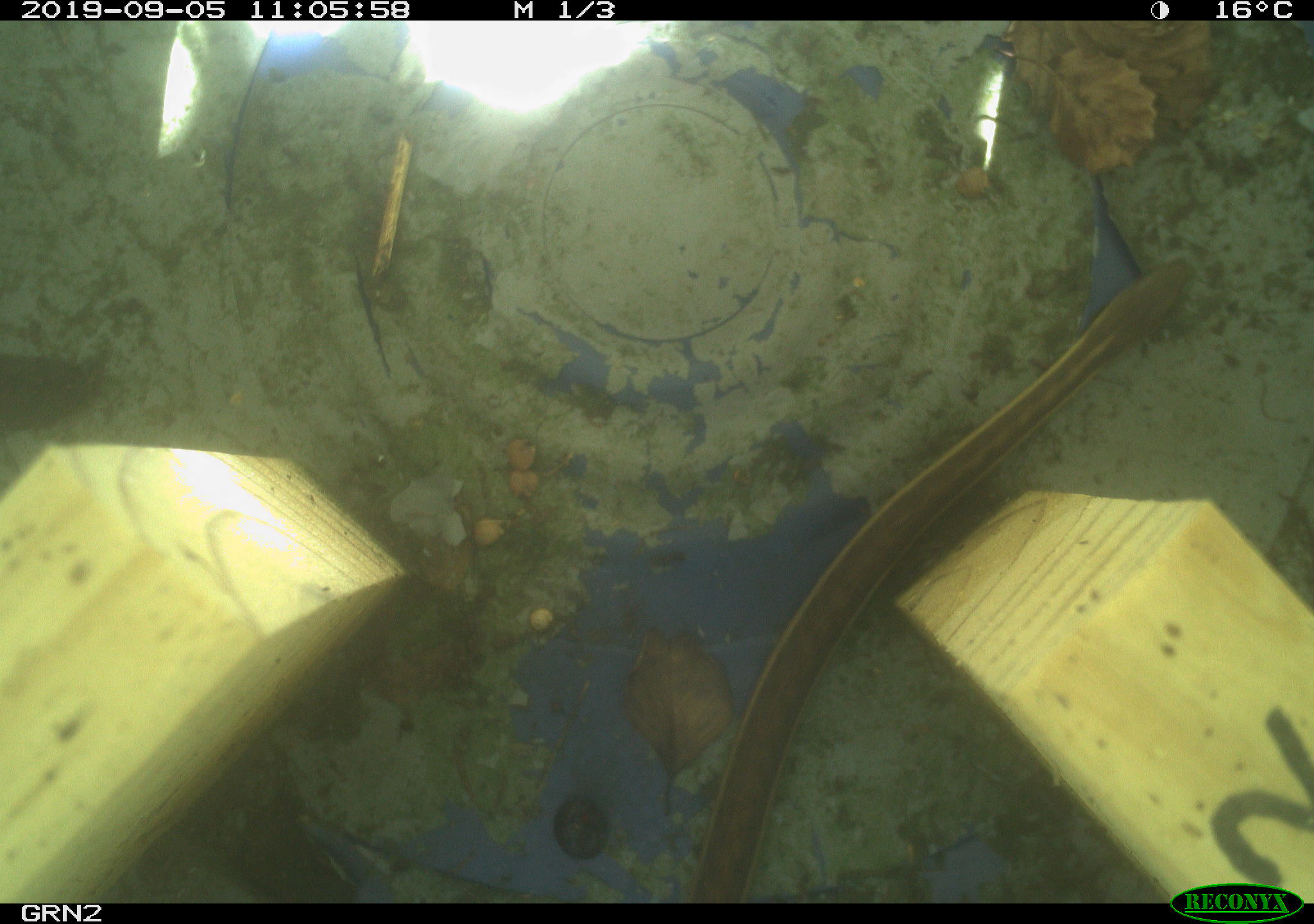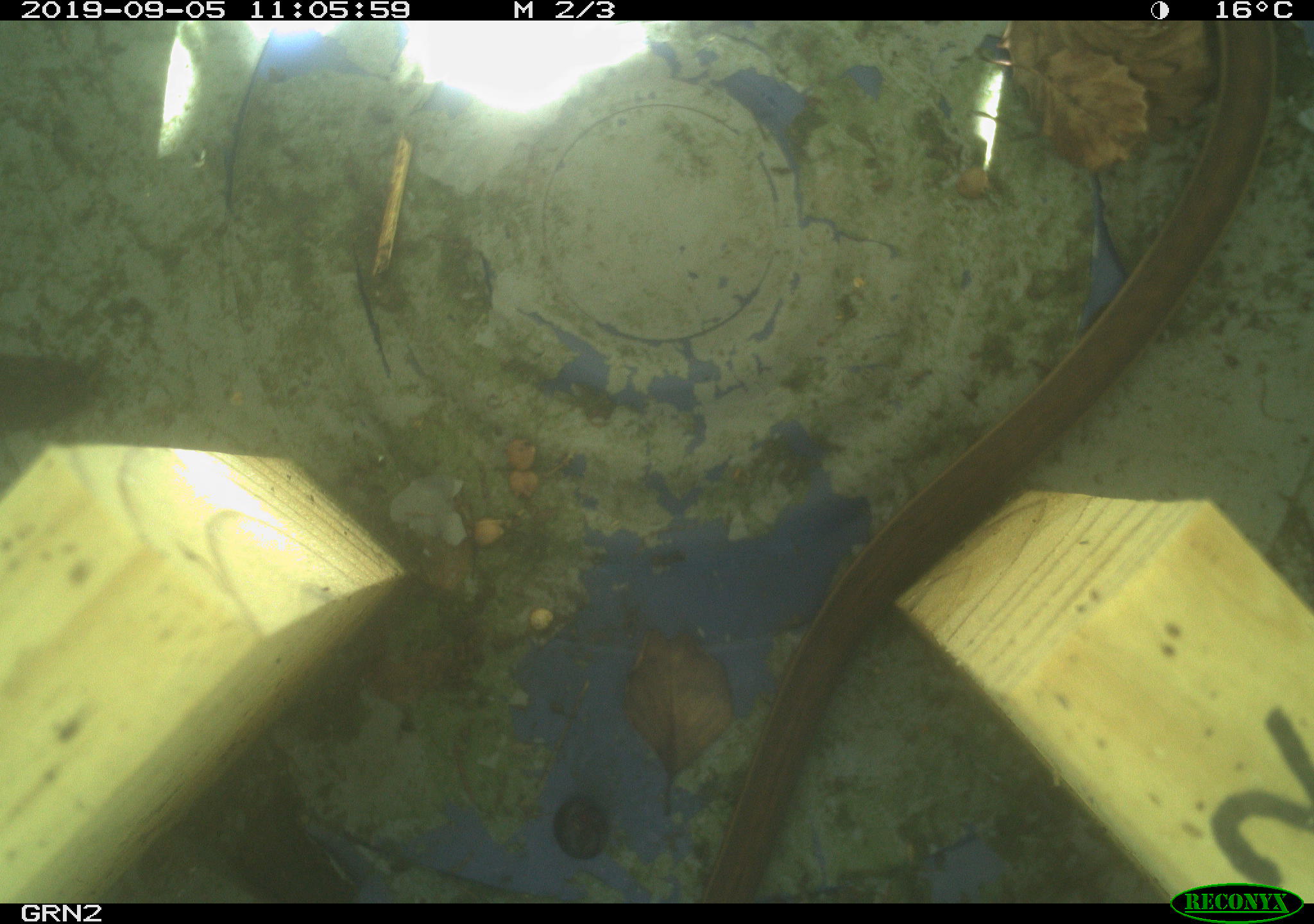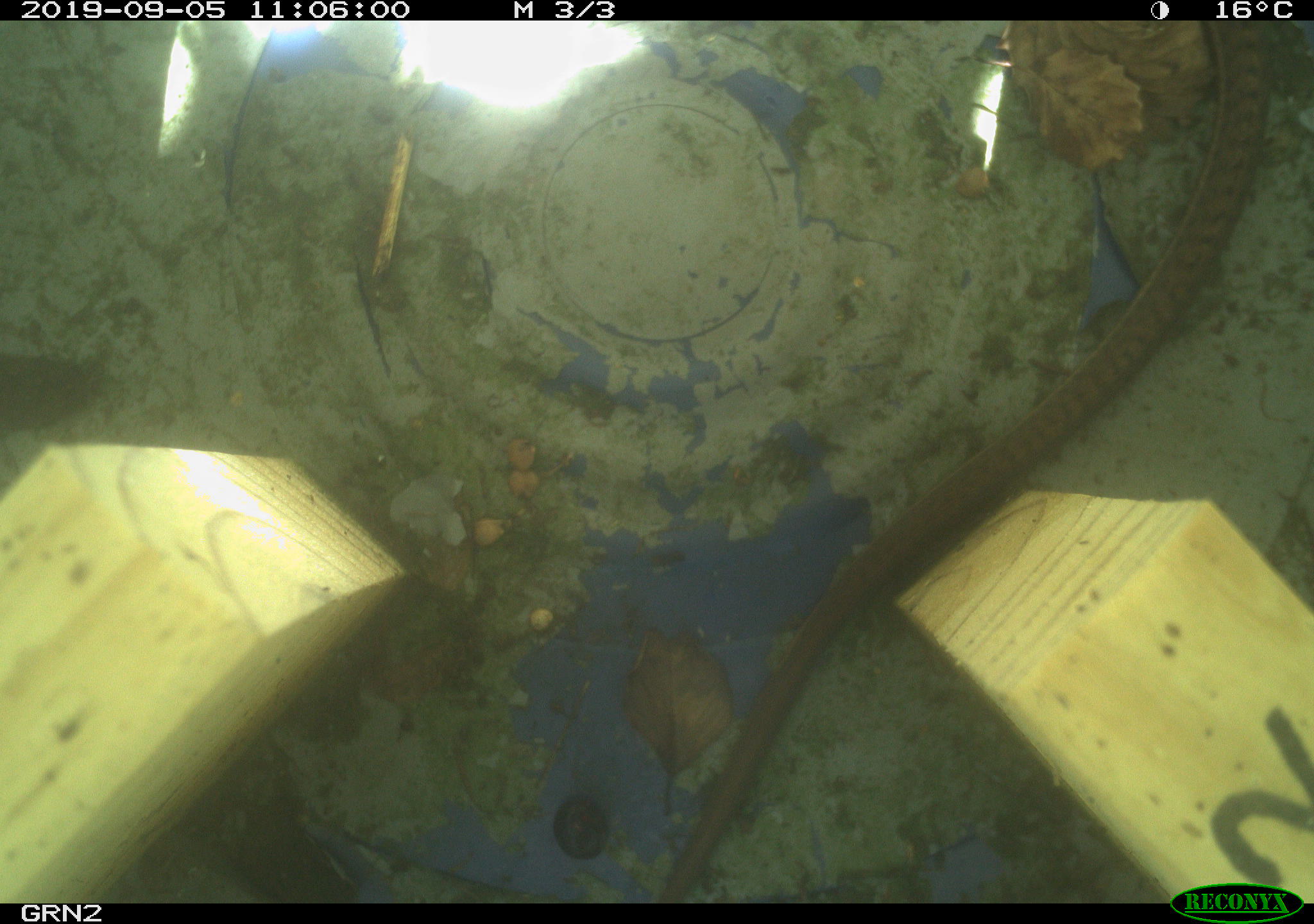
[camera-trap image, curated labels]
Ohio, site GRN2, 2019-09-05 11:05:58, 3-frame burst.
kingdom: Animalia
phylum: Chordata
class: Reptilia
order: Squamata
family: Colubridae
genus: Thamnophis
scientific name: Thamnophis sirtalis sirtalis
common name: eastern gartersnake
Eastern gartersnake (Thamnophis sirtalis sirtalis).